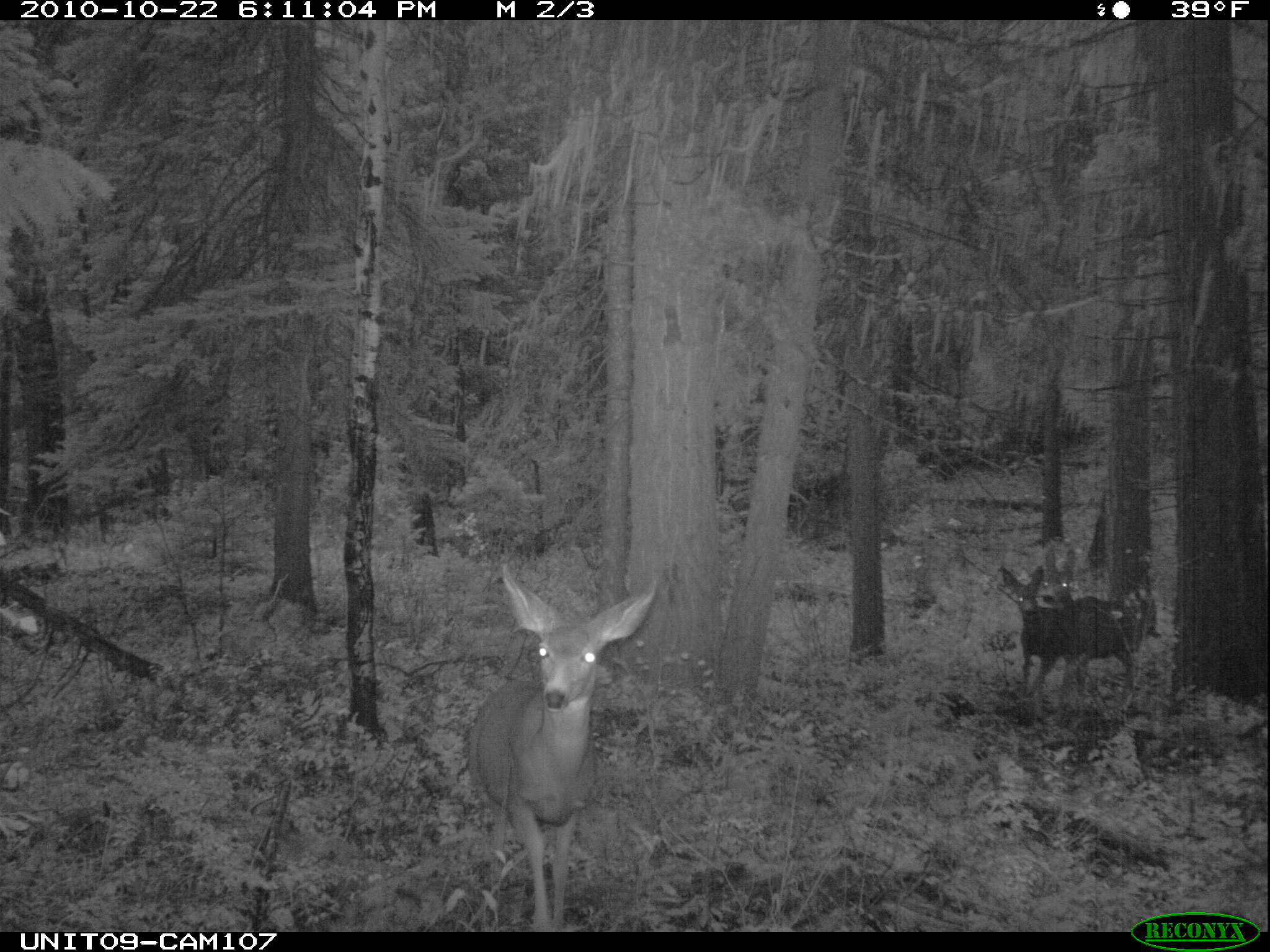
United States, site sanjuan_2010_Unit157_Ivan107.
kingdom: Animalia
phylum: Chordata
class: Mammalia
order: Artiodactyla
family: Cervidae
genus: Odocoileus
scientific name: Odocoileus hemionus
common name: mule deer